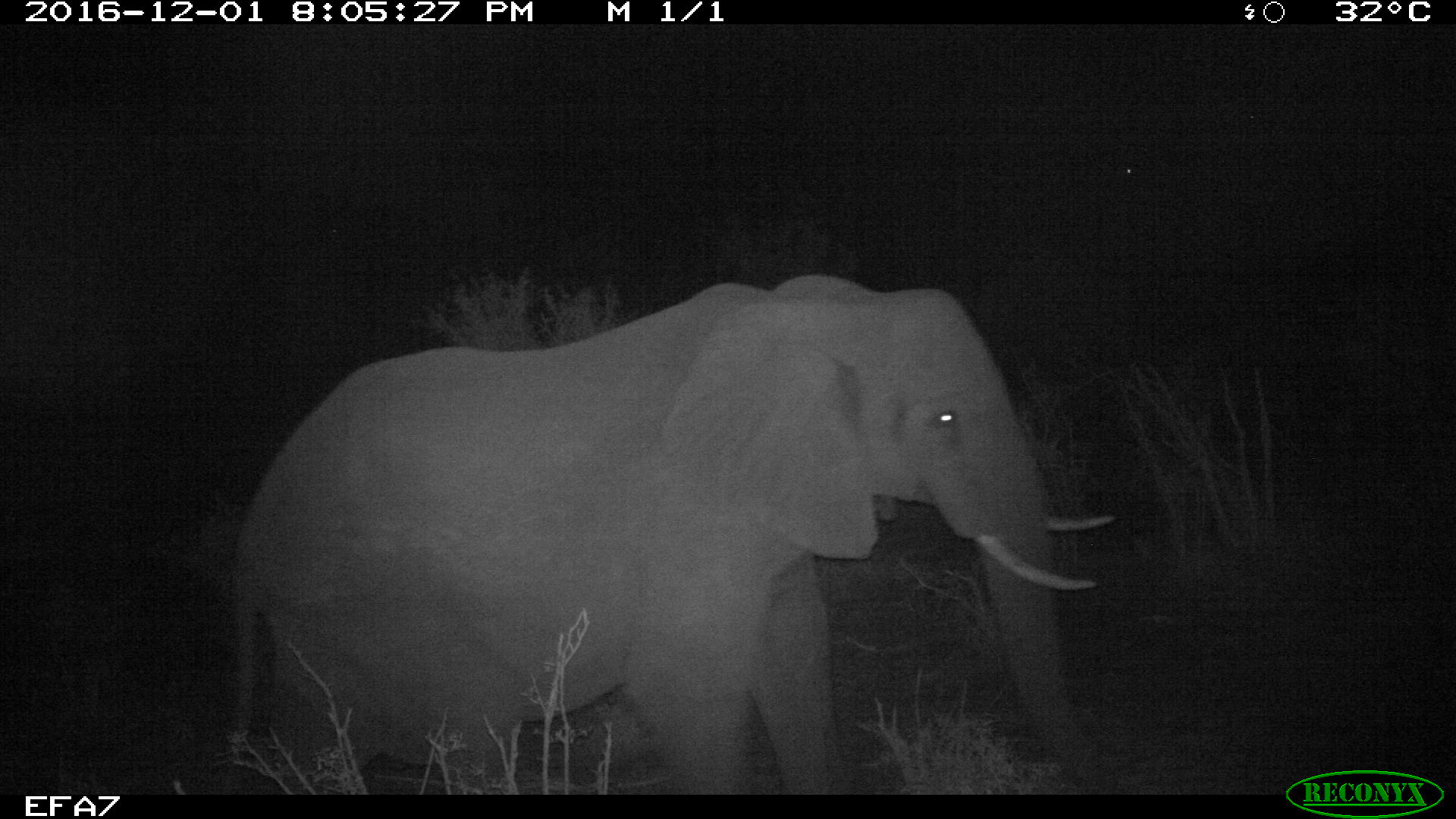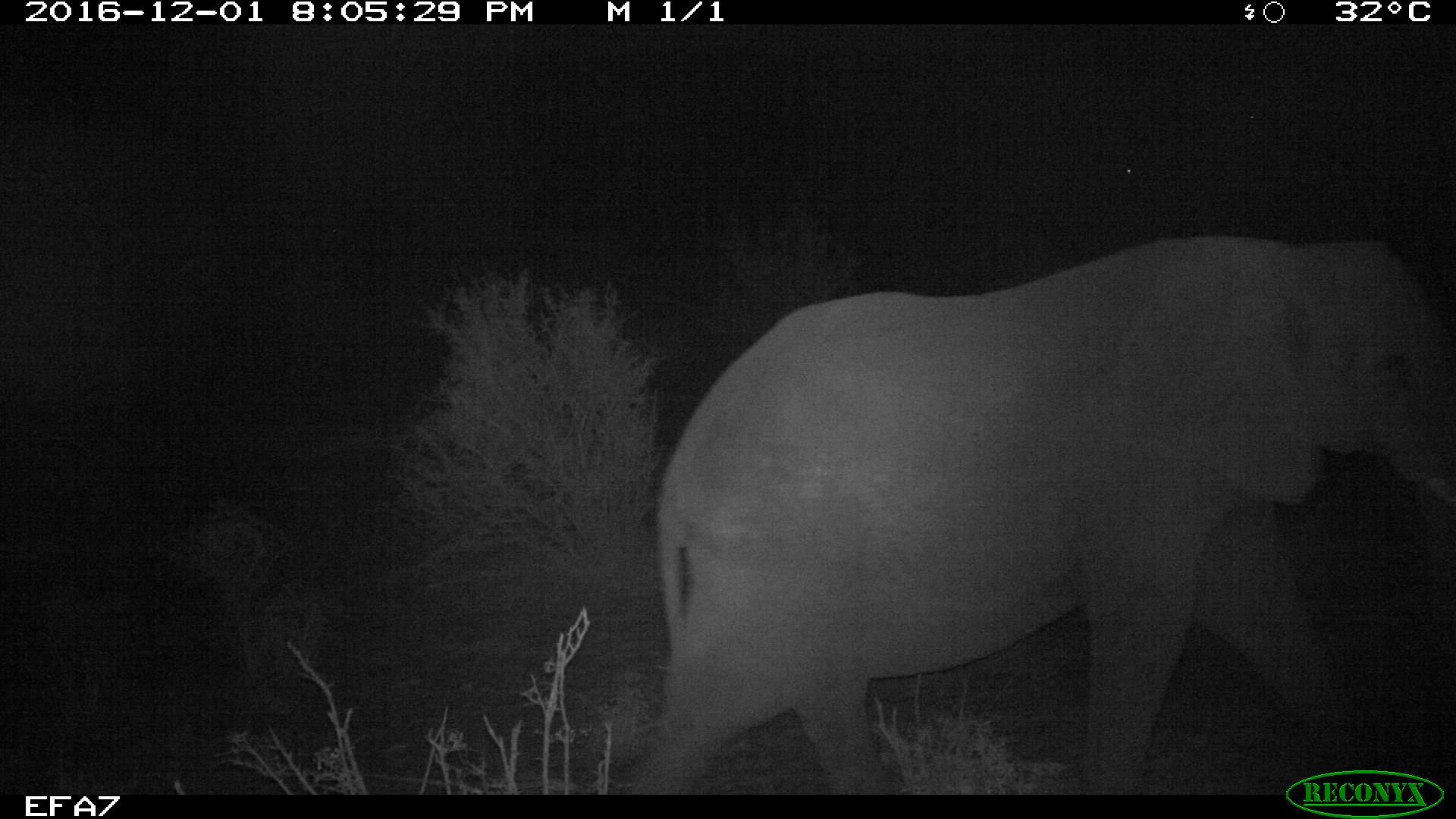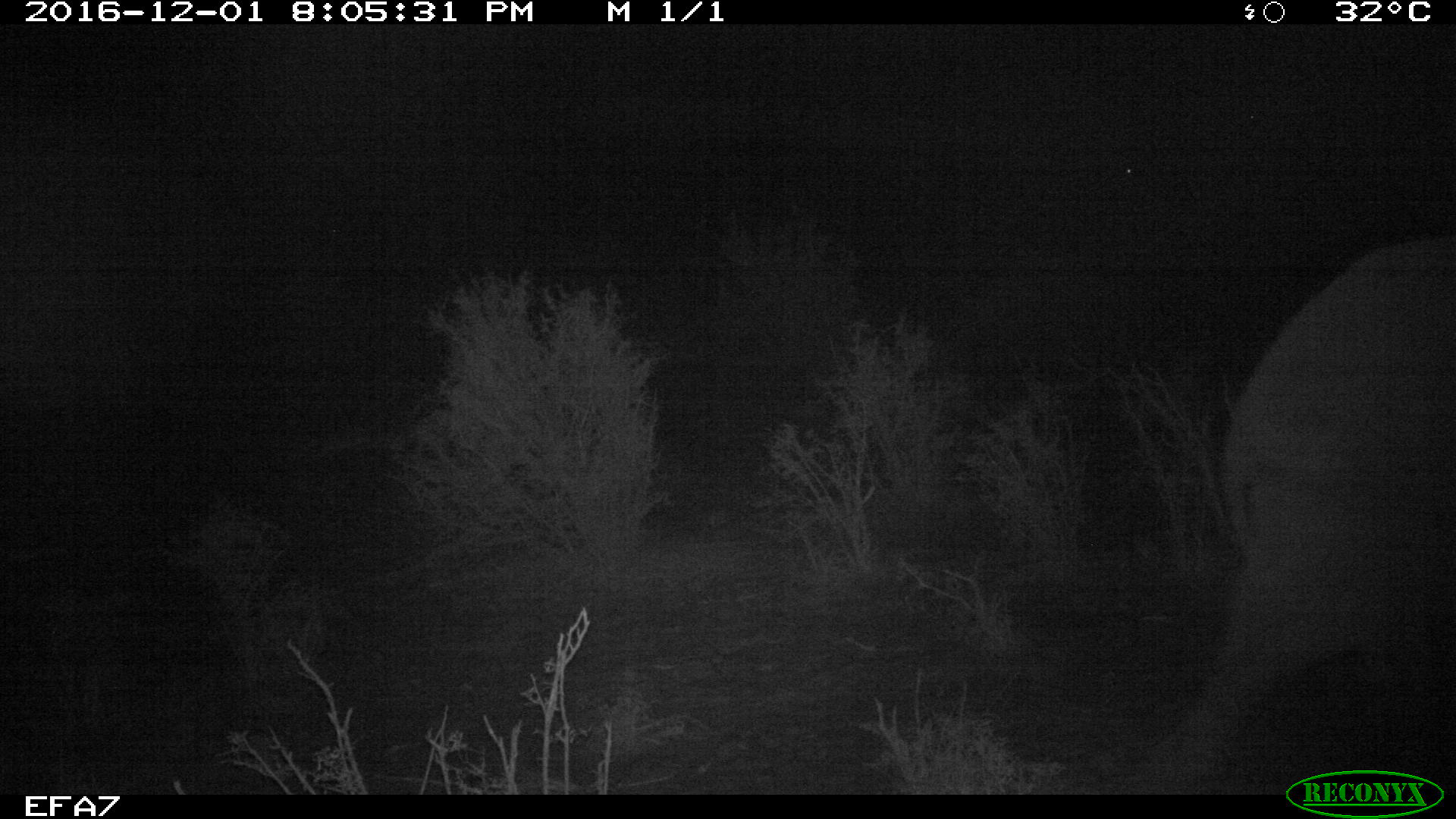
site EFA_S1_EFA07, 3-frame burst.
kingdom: Animalia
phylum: Chordata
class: Mammalia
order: Proboscidea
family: Elephantidae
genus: Loxodonta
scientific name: Loxodonta africana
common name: african bush elephant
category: elephant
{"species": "elephant (african bush elephant) (Loxodonta africana)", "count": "1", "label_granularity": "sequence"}